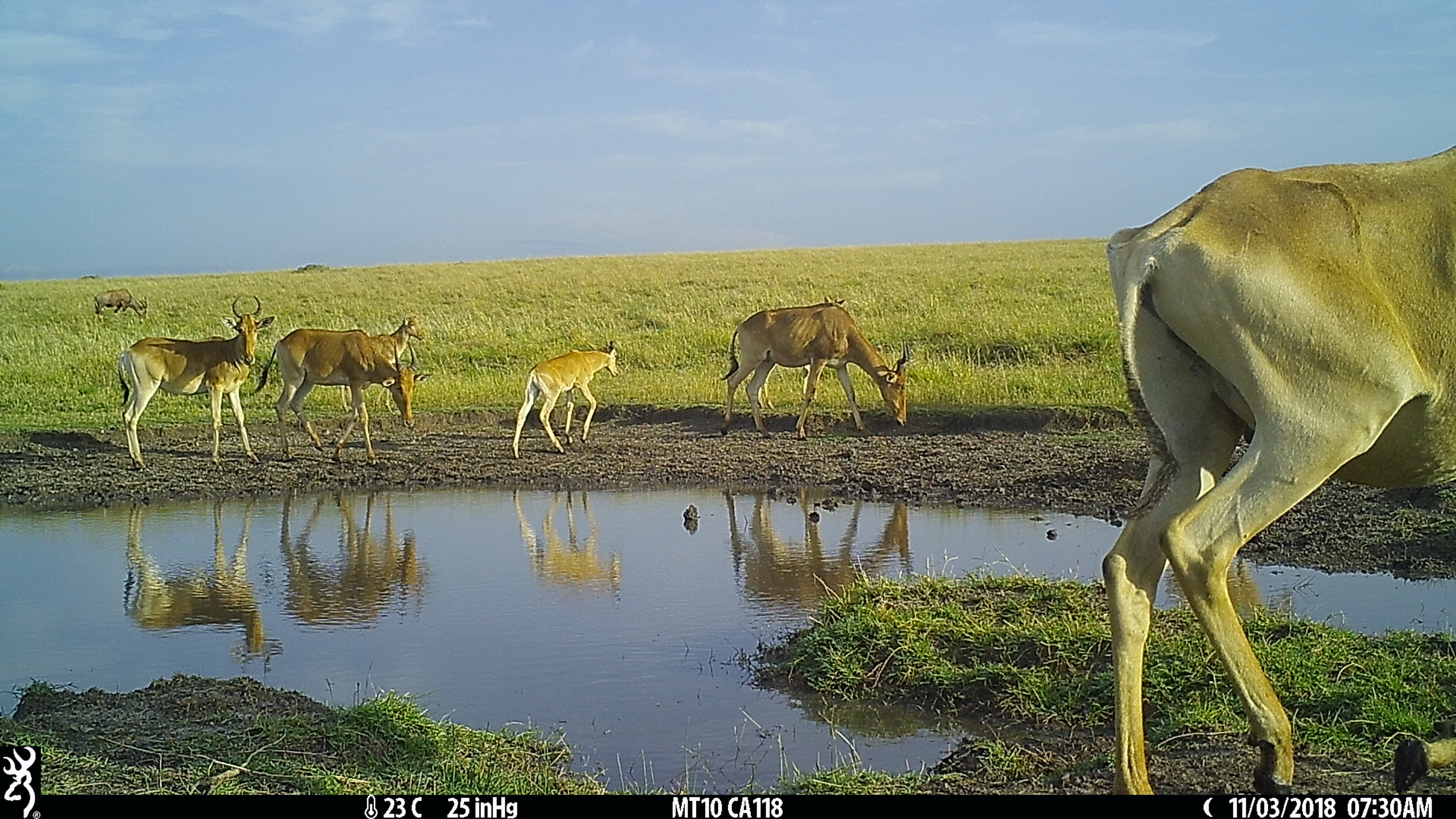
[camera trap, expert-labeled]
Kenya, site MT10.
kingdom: Animalia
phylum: Chordata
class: Mammalia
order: Artiodactyla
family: Bovidae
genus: Alcelaphus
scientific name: Alcelaphus buselaphus cokii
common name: coke's hartebeest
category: hartebeest cokes